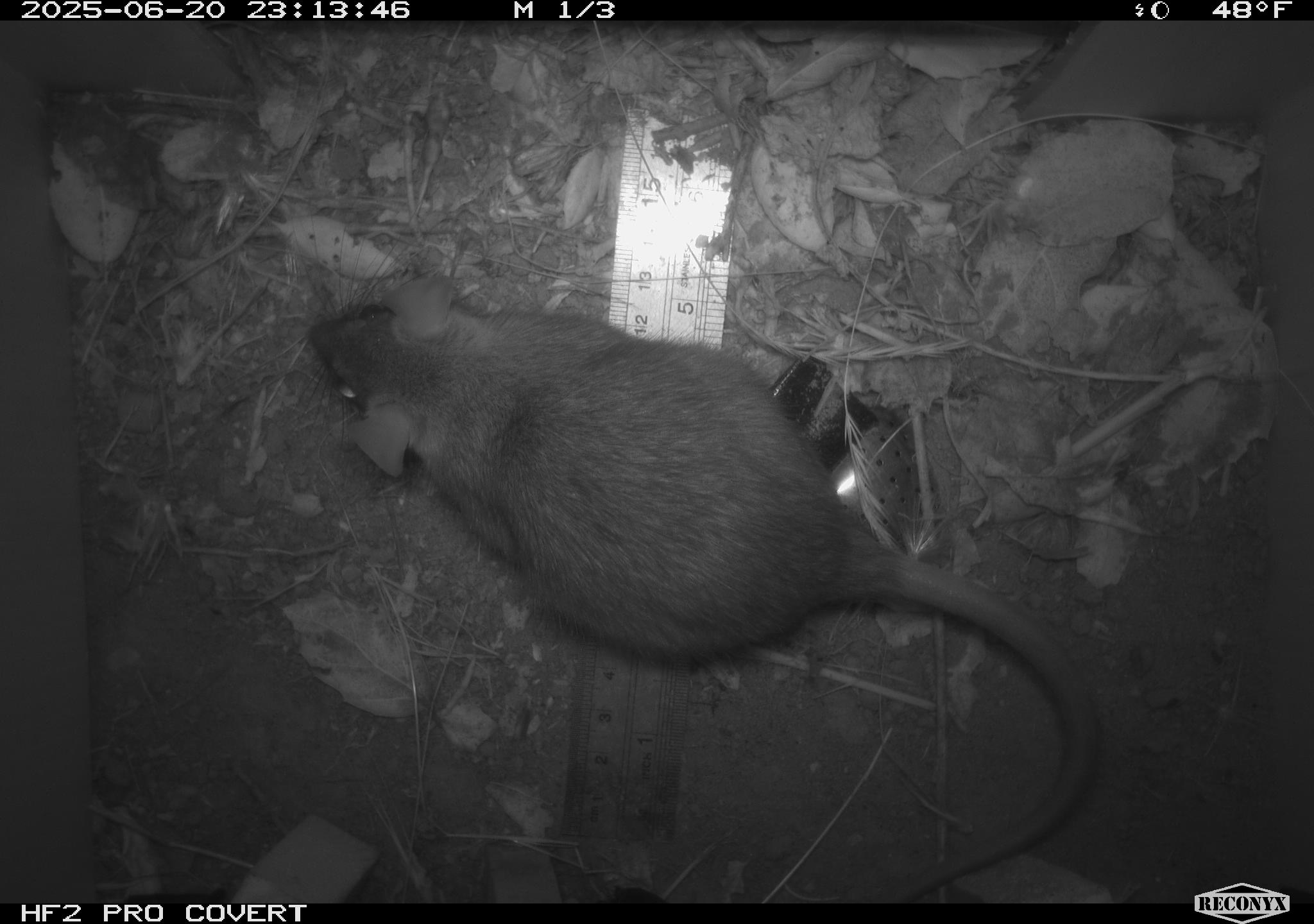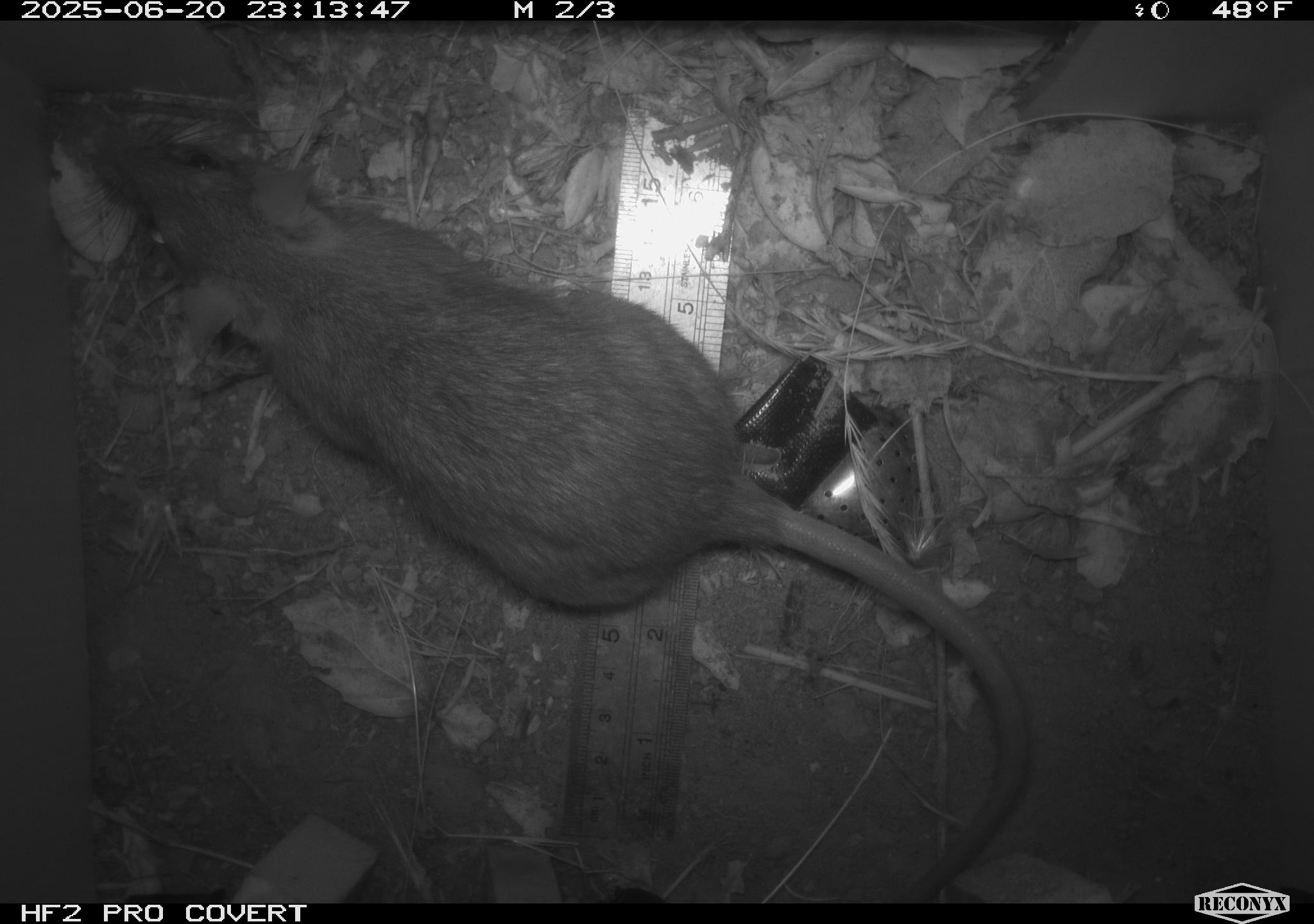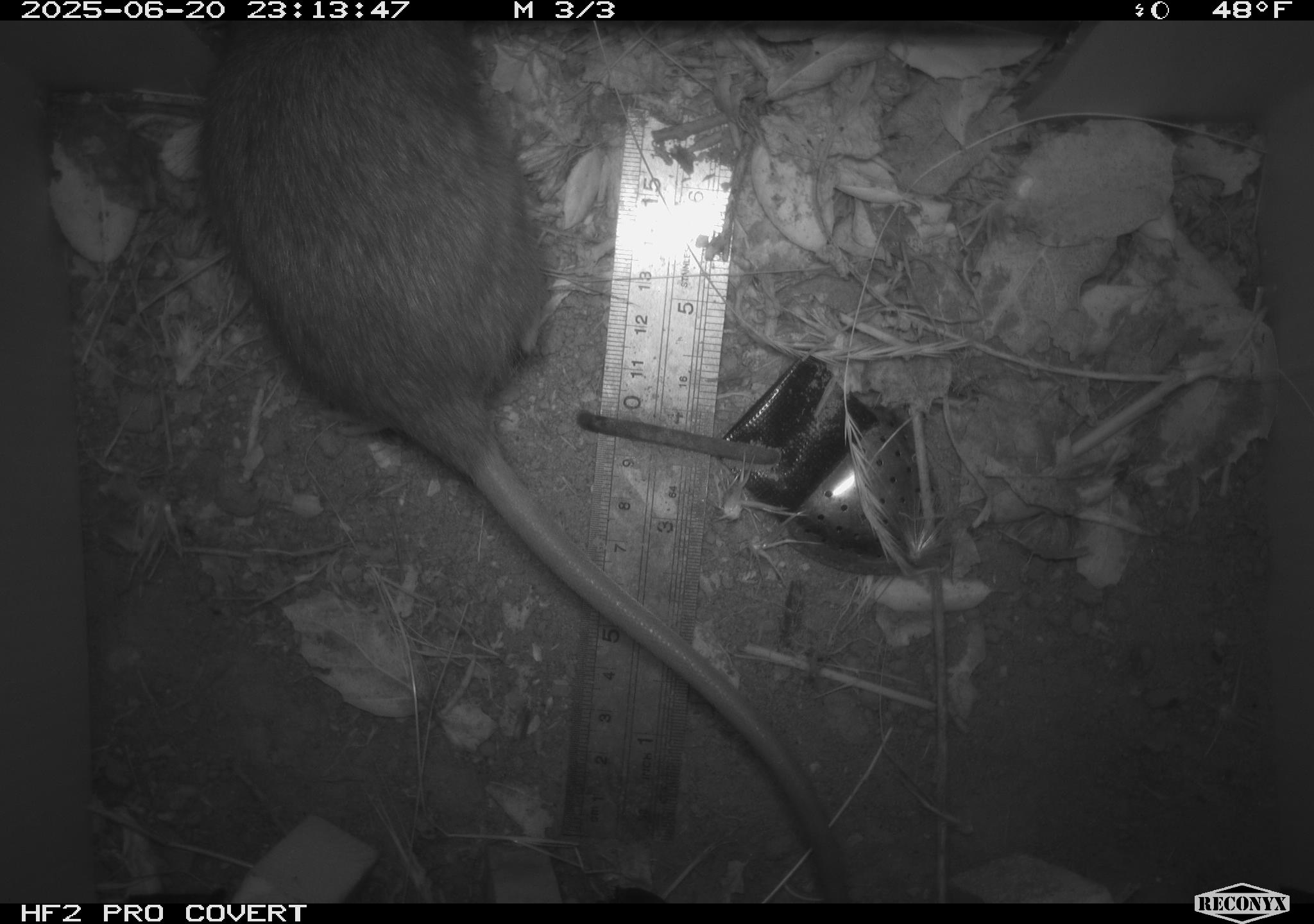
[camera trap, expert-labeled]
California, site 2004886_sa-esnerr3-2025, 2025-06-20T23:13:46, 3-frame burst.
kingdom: Animalia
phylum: Chordata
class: Mammalia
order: Rodentia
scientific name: Rodentia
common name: rodent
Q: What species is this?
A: Rodent (Rodentia).